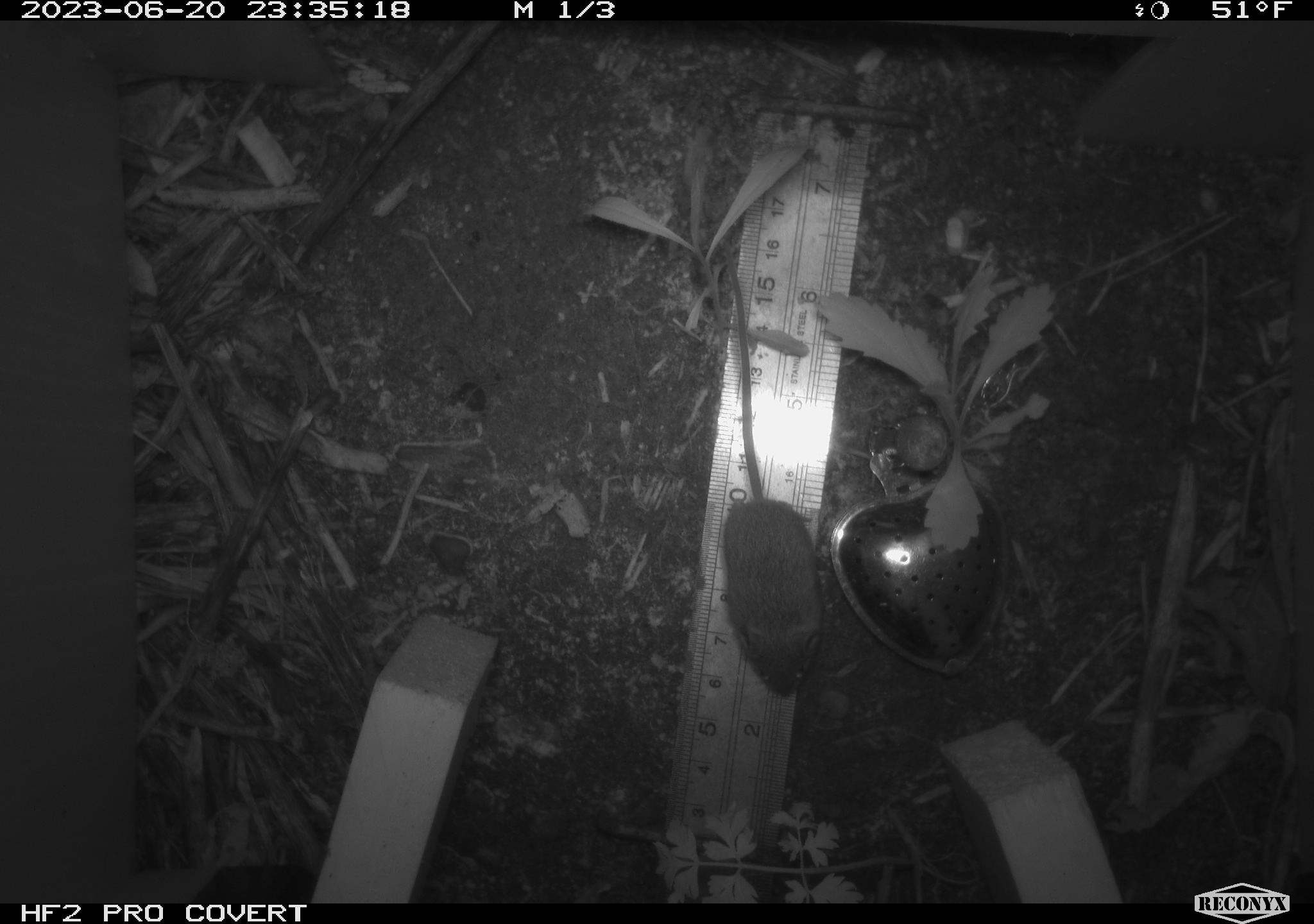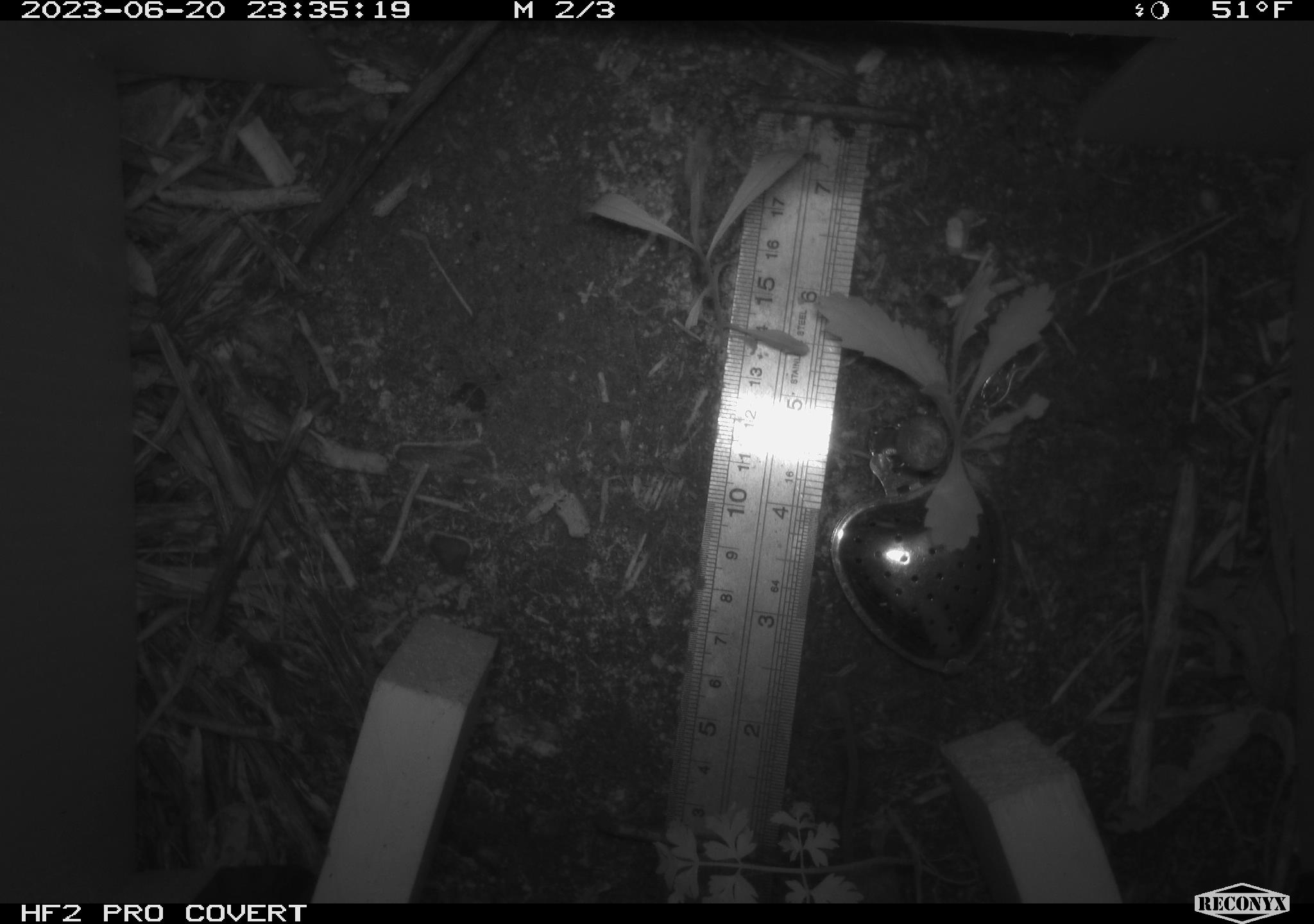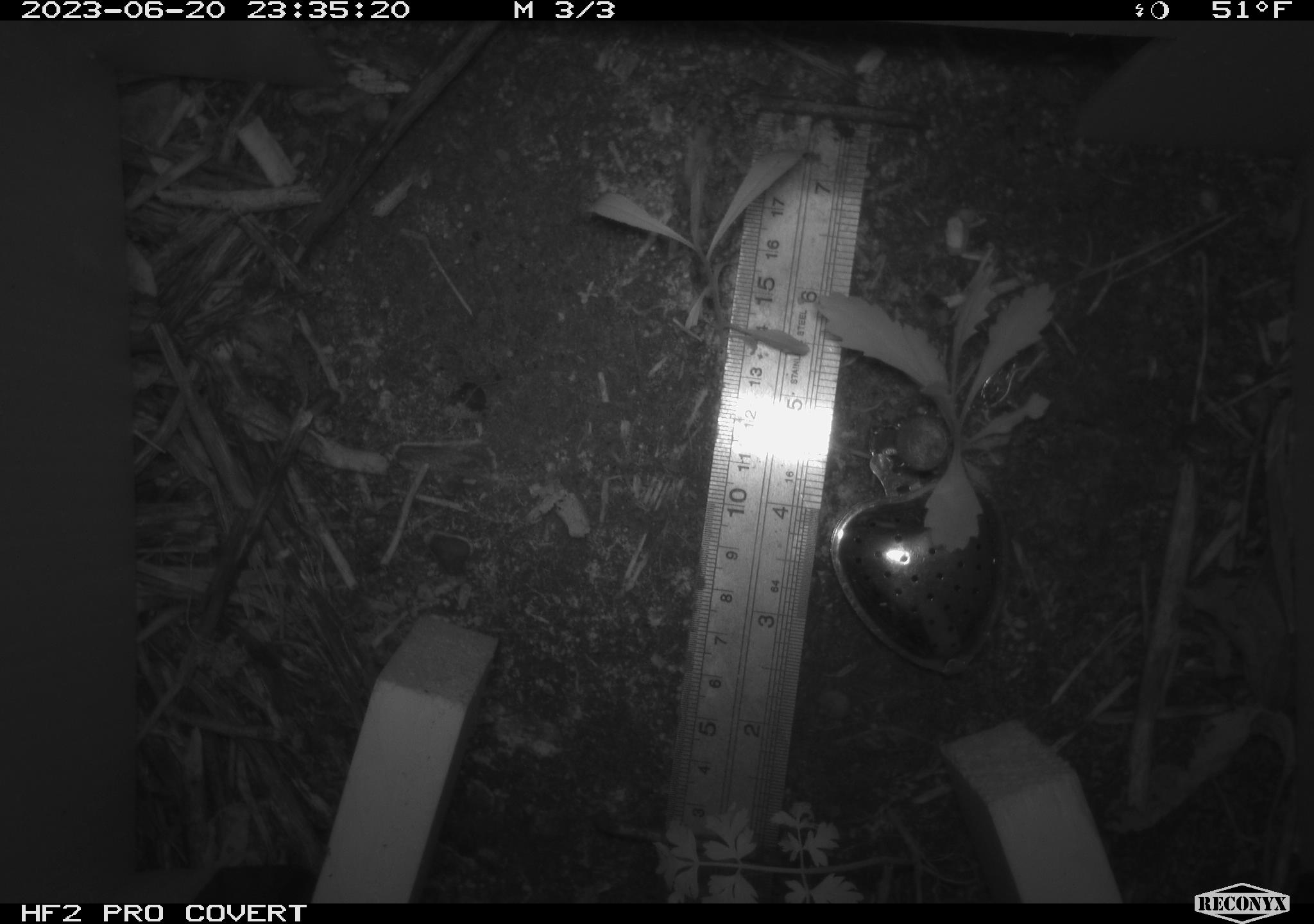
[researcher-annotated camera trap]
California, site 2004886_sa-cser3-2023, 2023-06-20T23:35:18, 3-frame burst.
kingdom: Animalia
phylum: Chordata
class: Mammalia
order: Rodentia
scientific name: Rodentia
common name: mouse species